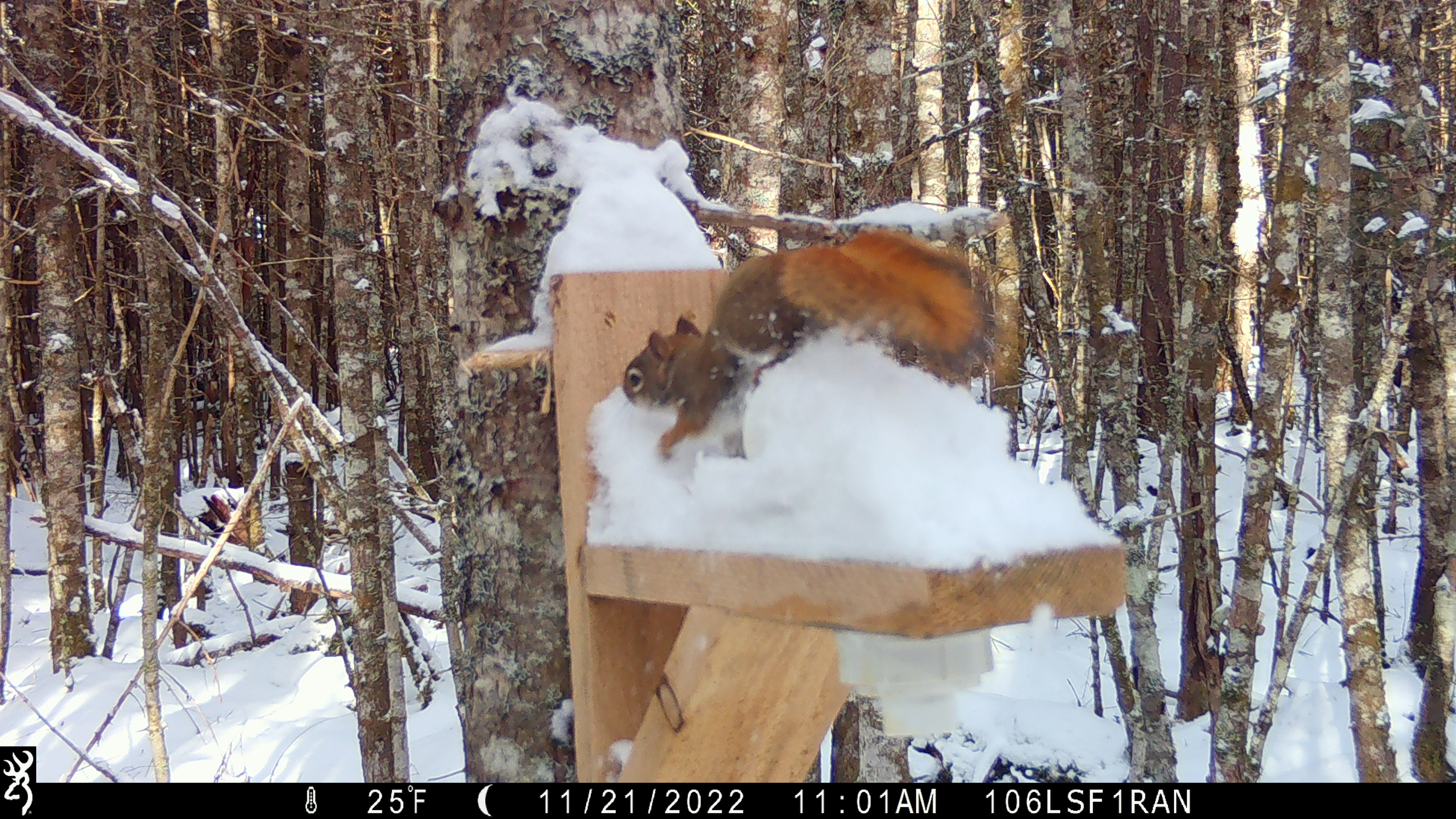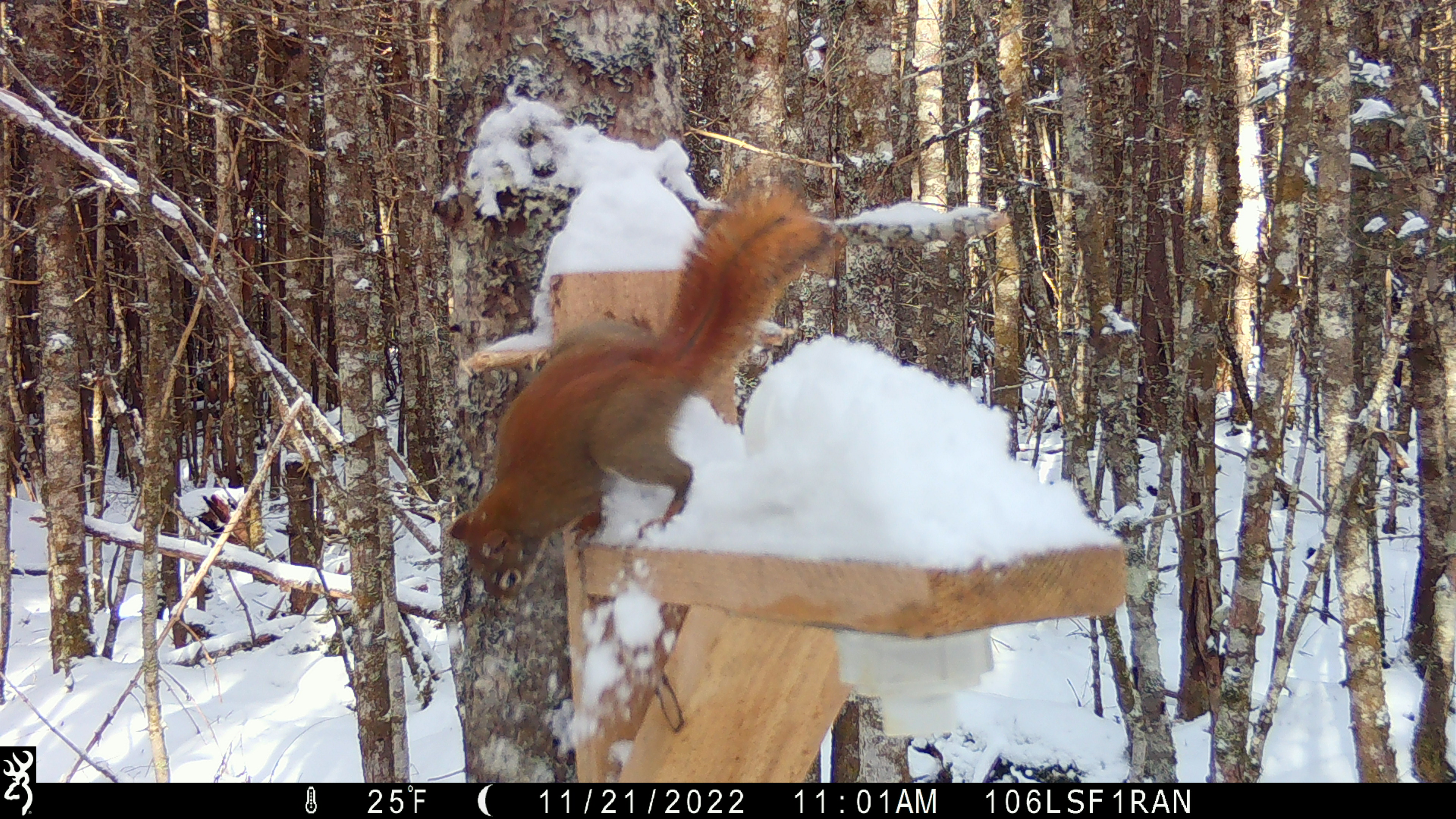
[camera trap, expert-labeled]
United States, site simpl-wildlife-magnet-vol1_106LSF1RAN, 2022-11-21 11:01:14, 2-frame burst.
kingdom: Animalia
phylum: Chordata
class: Mammalia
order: Rodentia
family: Sciuridae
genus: Tamiasciurus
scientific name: Tamiasciurus hudsonicus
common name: red squirrel